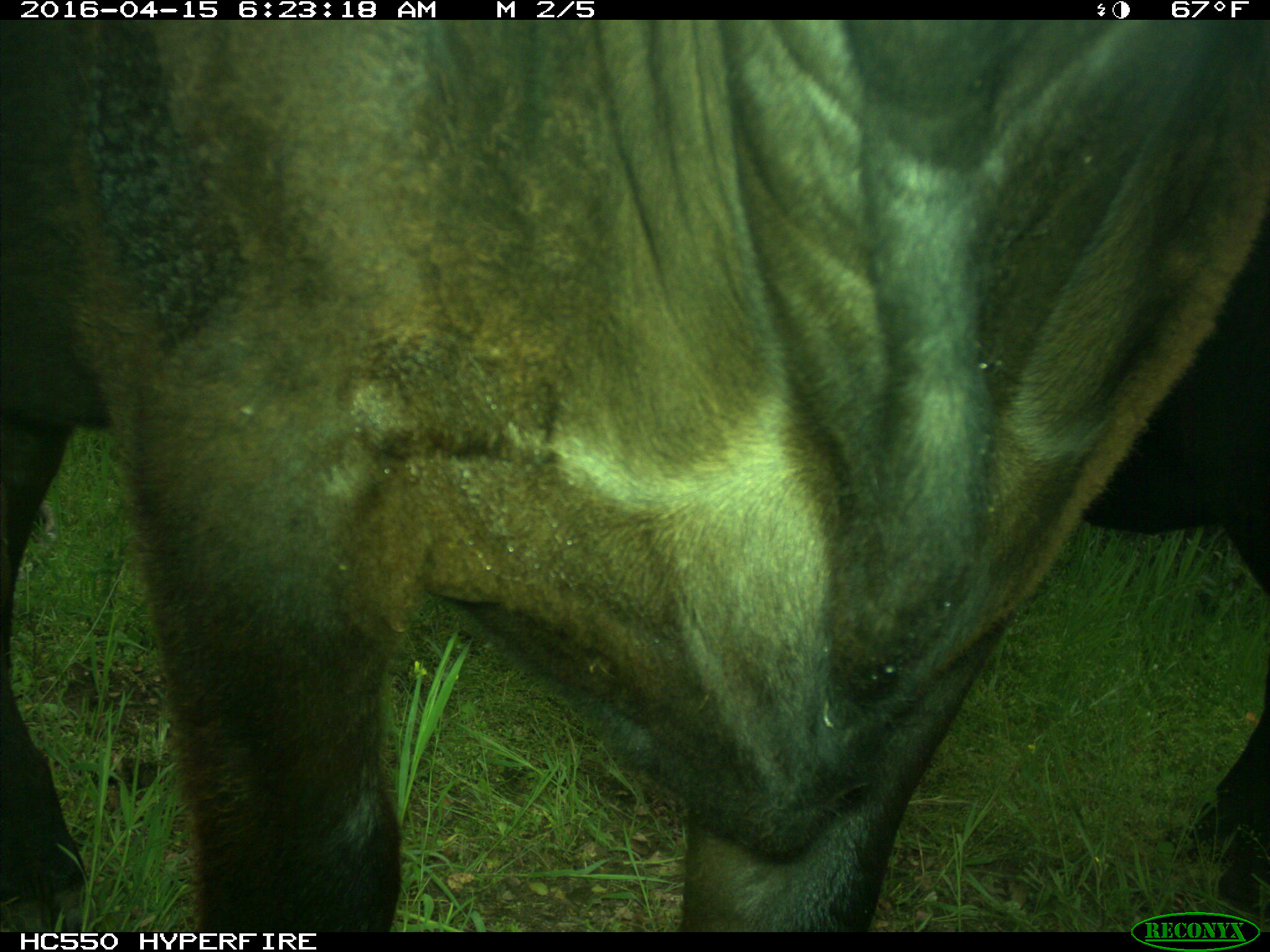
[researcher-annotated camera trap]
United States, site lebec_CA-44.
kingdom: Animalia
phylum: Chordata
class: Mammalia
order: Artiodactyla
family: Bovidae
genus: Bos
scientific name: Bos taurus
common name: domestic cow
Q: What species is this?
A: Bos taurus (domestic cow).